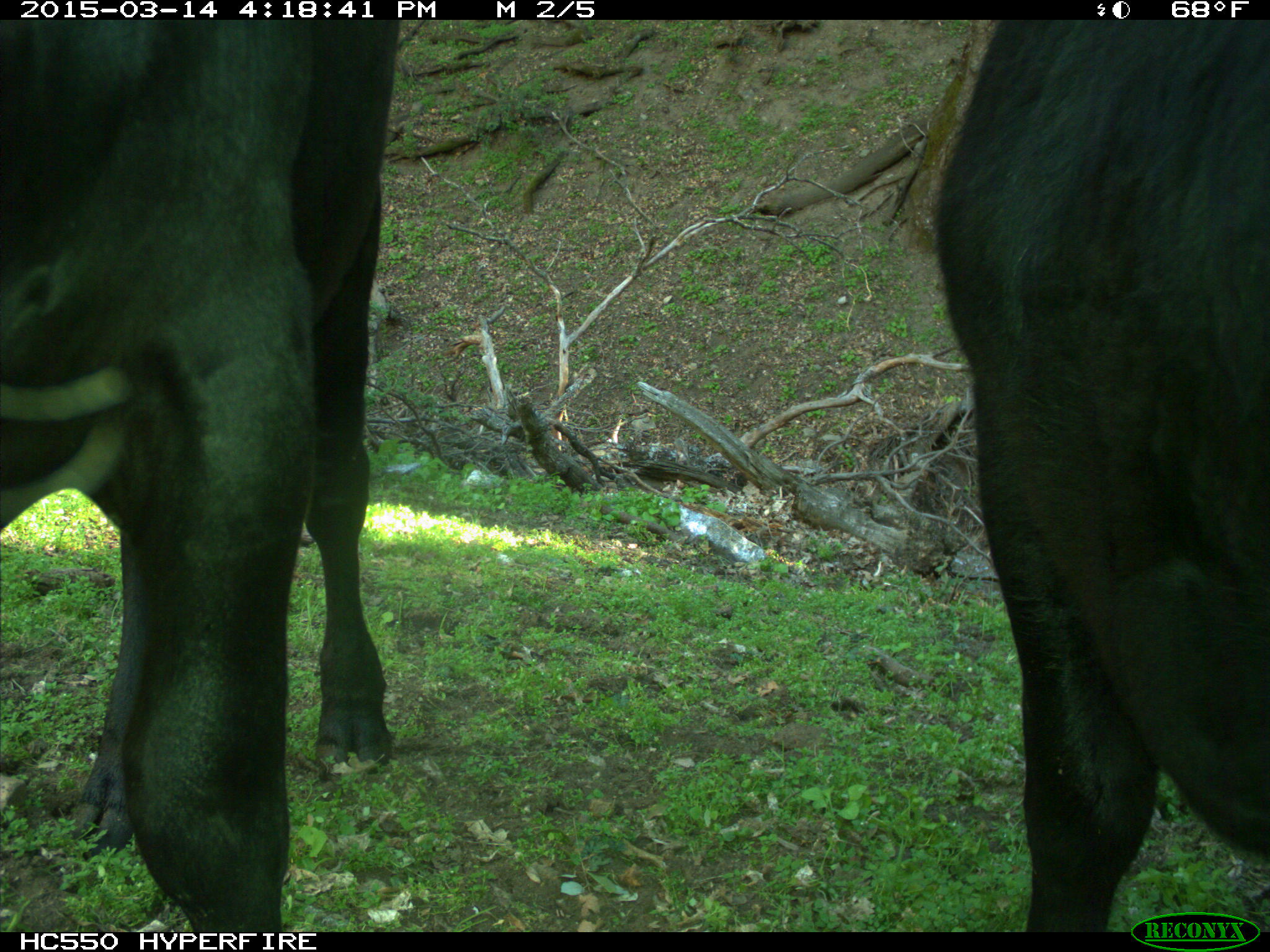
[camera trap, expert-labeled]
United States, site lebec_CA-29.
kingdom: Animalia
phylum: Chordata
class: Mammalia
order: Artiodactyla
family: Bovidae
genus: Bos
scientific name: Bos taurus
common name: domestic cow